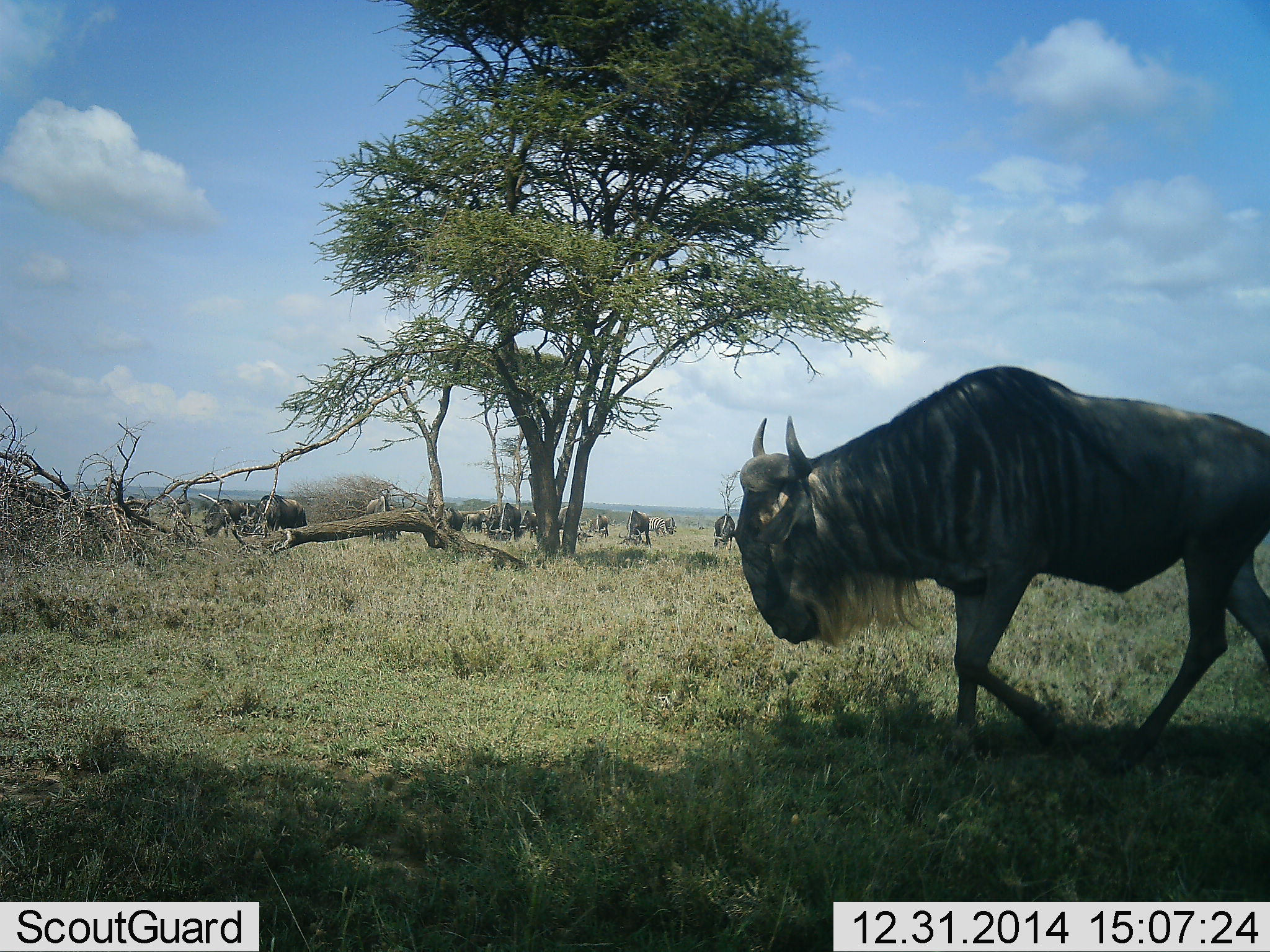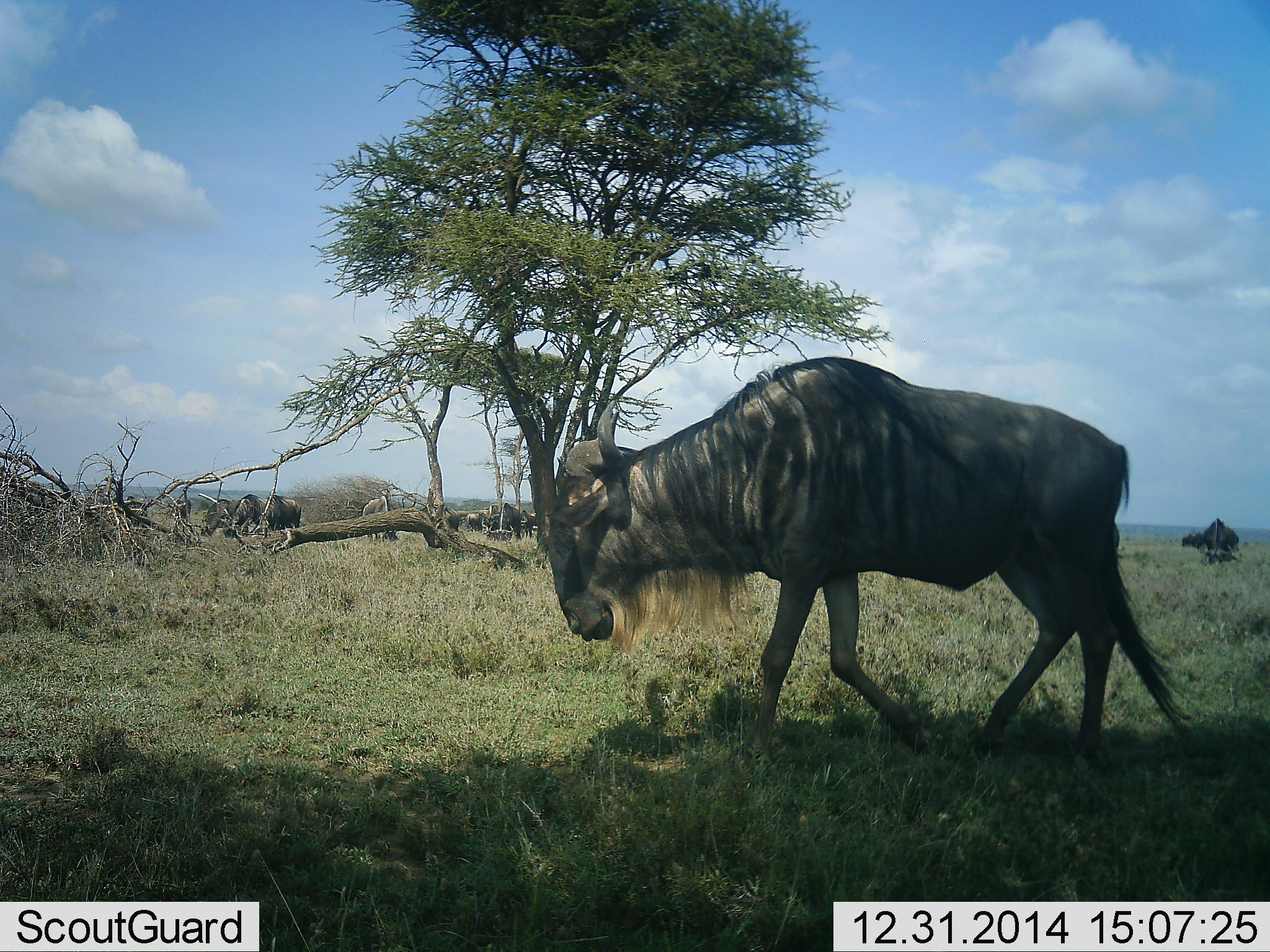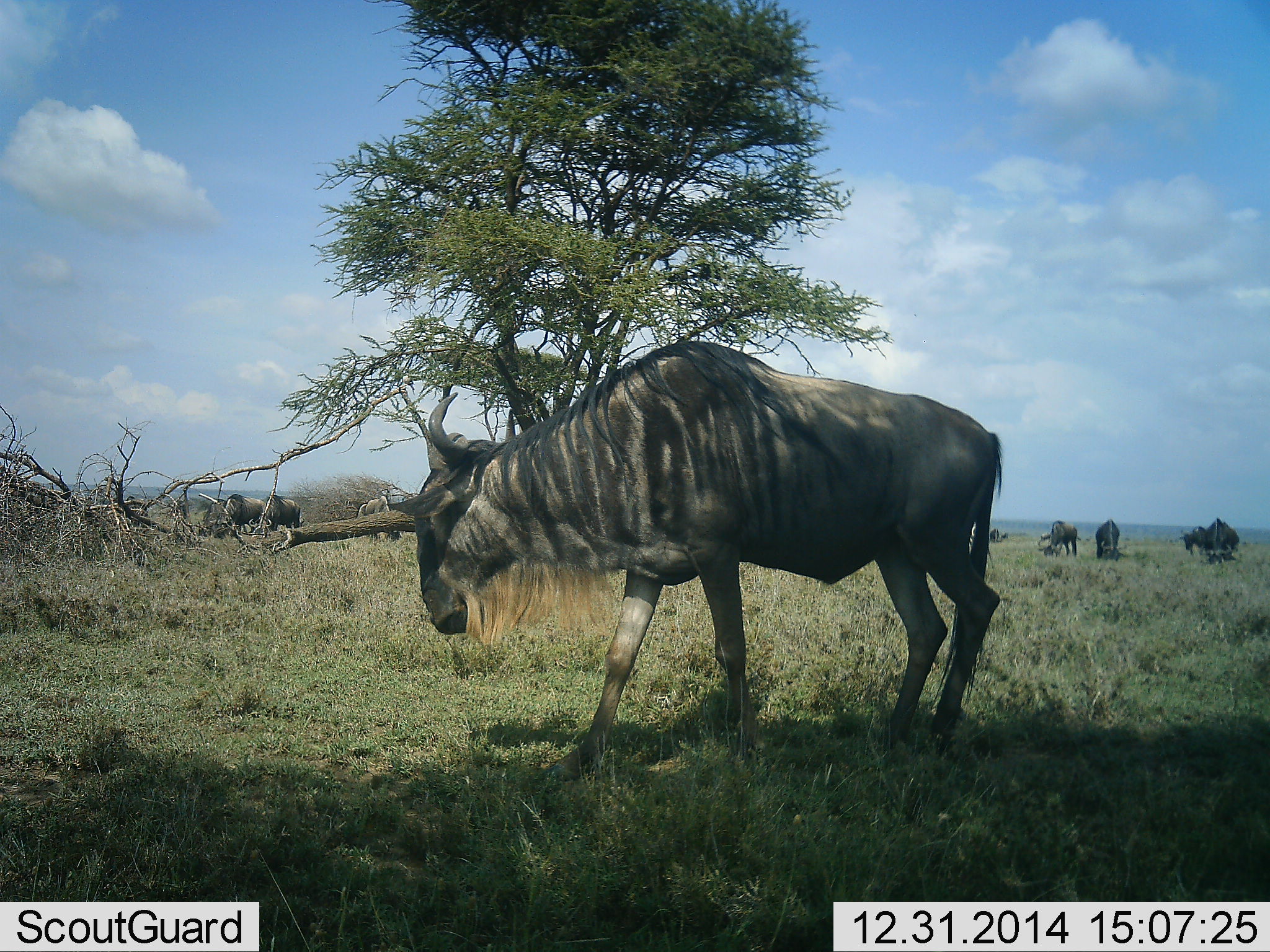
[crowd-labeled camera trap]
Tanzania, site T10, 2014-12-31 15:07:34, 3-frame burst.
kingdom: Animalia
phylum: Chordata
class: Mammalia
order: Artiodactyla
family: Bovidae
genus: Connochaetes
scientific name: Connochaetes taurinus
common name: blue wildebeest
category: wildebeest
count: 11-50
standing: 80%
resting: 10%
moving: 100%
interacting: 10%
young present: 0%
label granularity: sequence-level